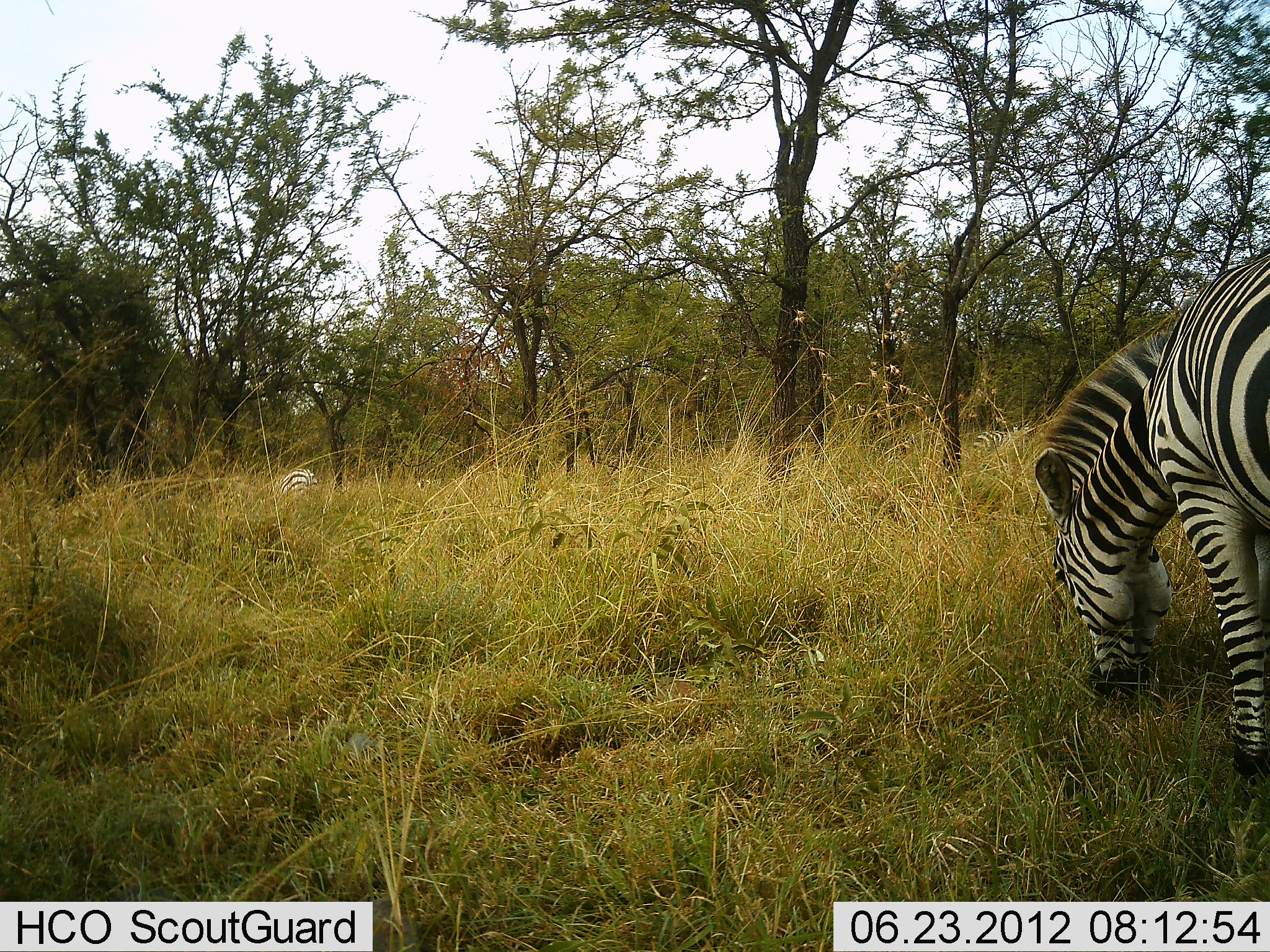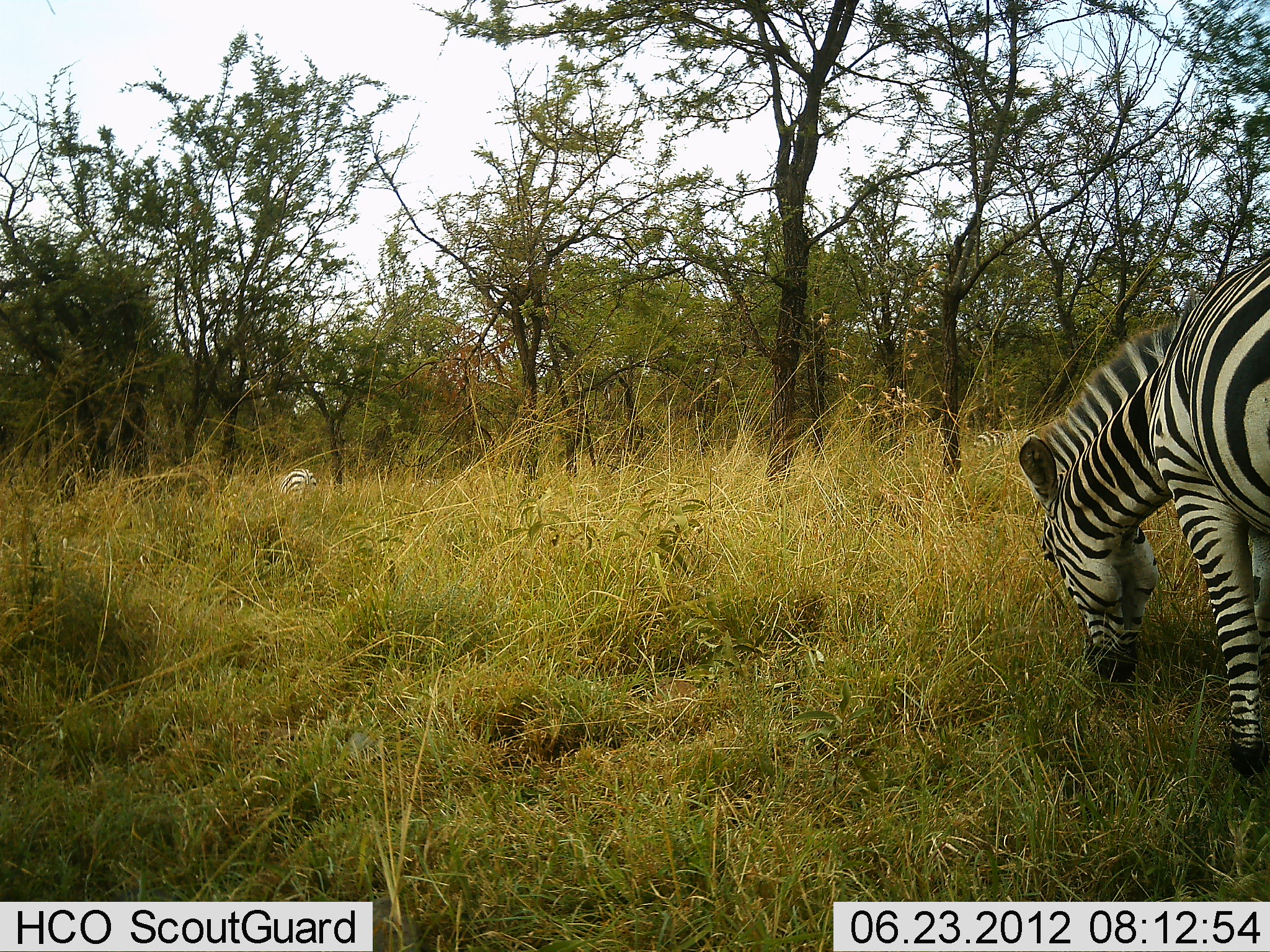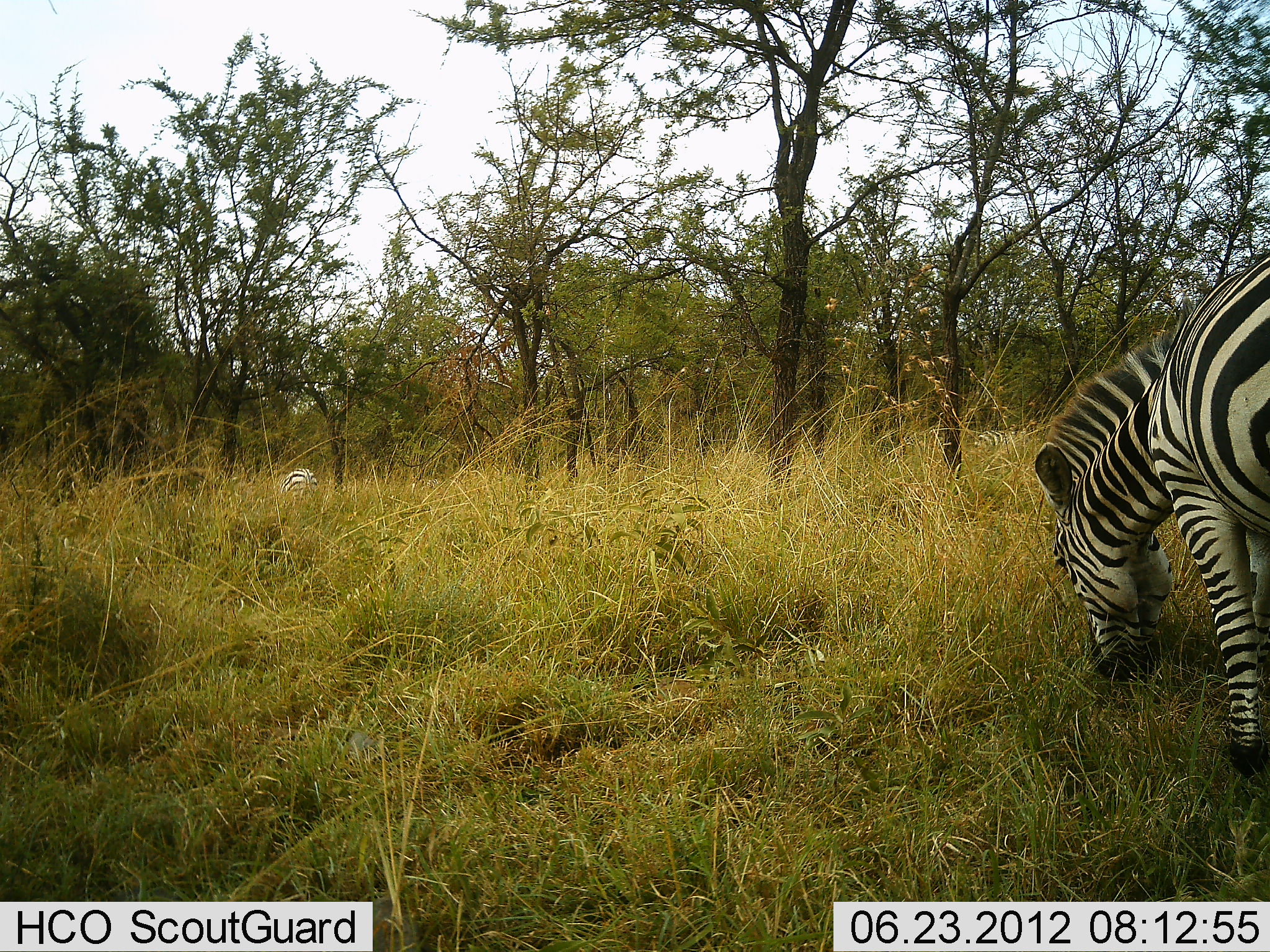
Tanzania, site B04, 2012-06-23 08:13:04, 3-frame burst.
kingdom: Animalia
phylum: Chordata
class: Mammalia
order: Perissodactyla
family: Equidae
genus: Equus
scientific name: Equus quagga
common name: plains zebra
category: zebra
Zebra (plains zebra) (Equus quagga), count 2. Behavior (volunteer vote fractions): standing 20%, resting 0%, moving 0%, interacting 0%. Young present (vote fraction): 0%. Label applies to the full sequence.